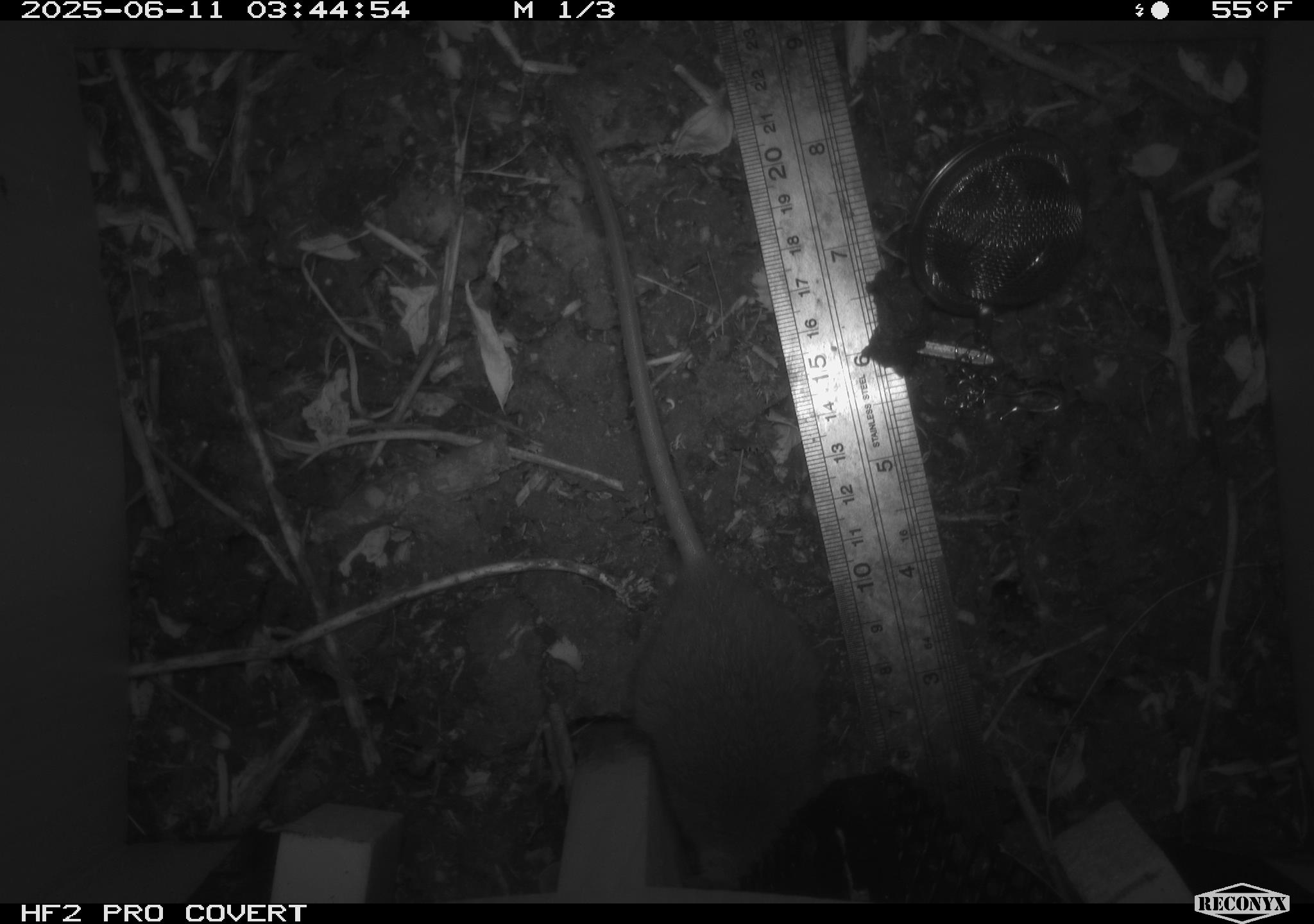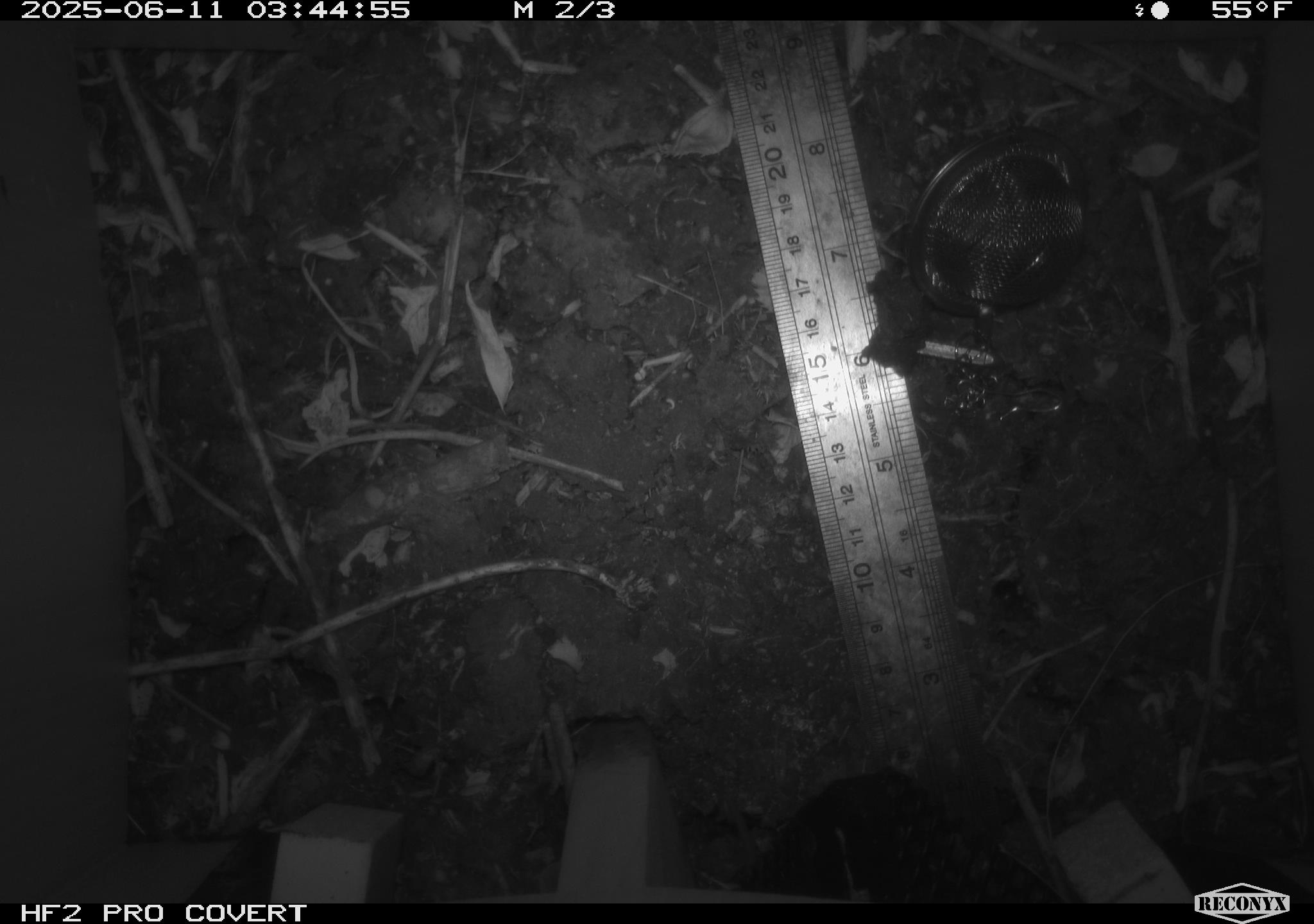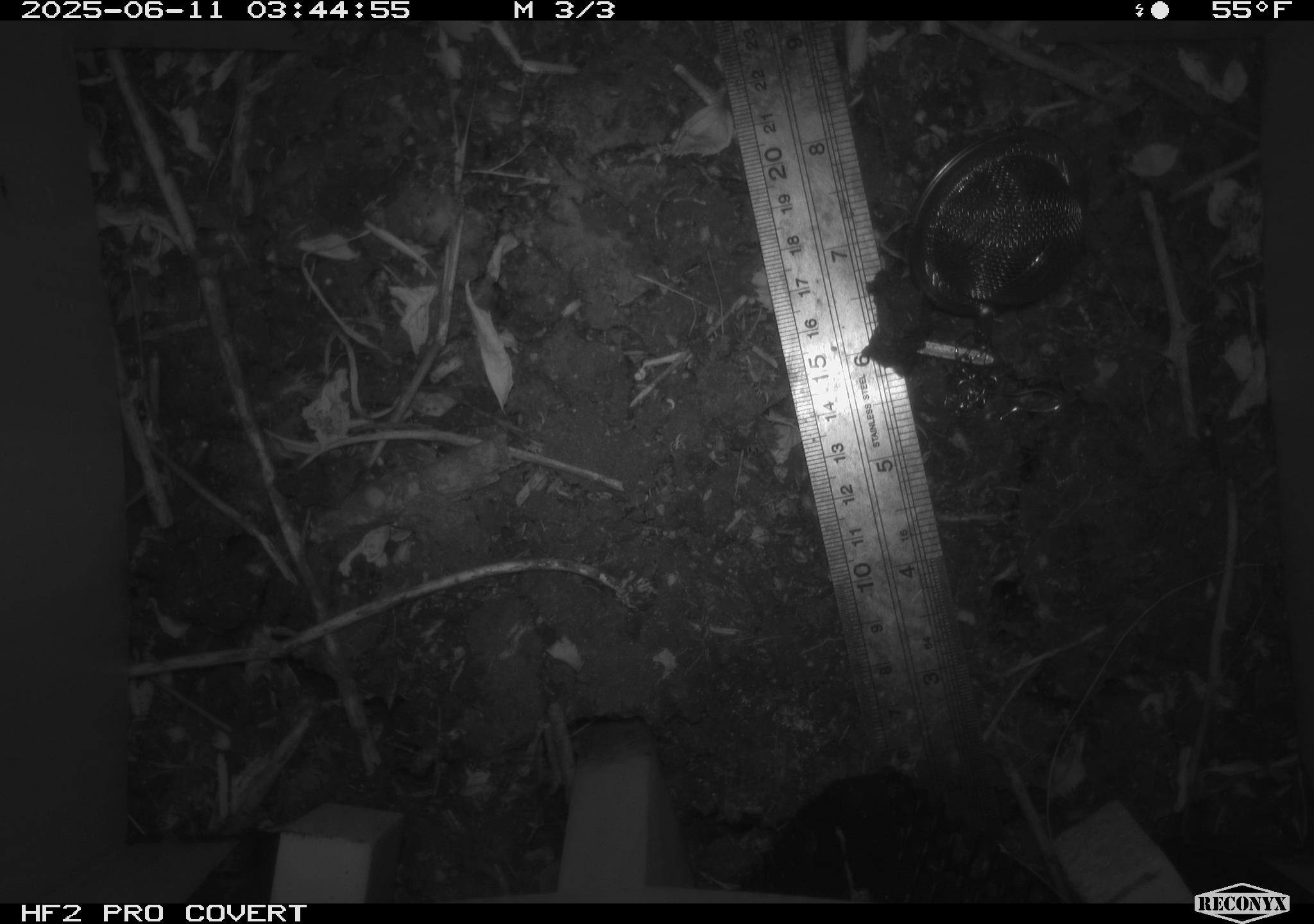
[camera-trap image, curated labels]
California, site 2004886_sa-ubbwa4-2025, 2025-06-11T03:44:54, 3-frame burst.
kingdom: Animalia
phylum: Chordata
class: Mammalia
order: Rodentia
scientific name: Rodentia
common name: rodent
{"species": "rodent (Rodentia)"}